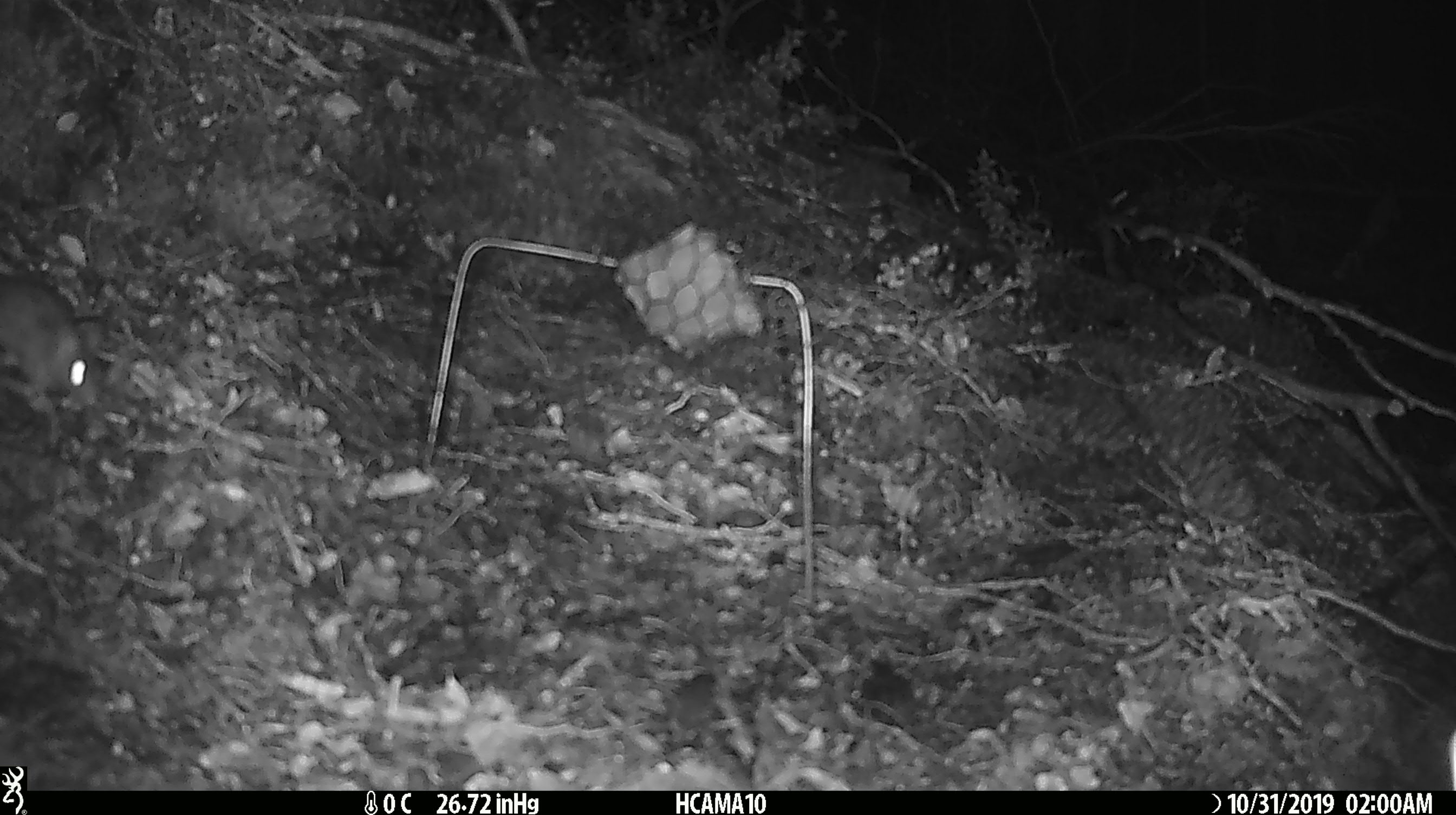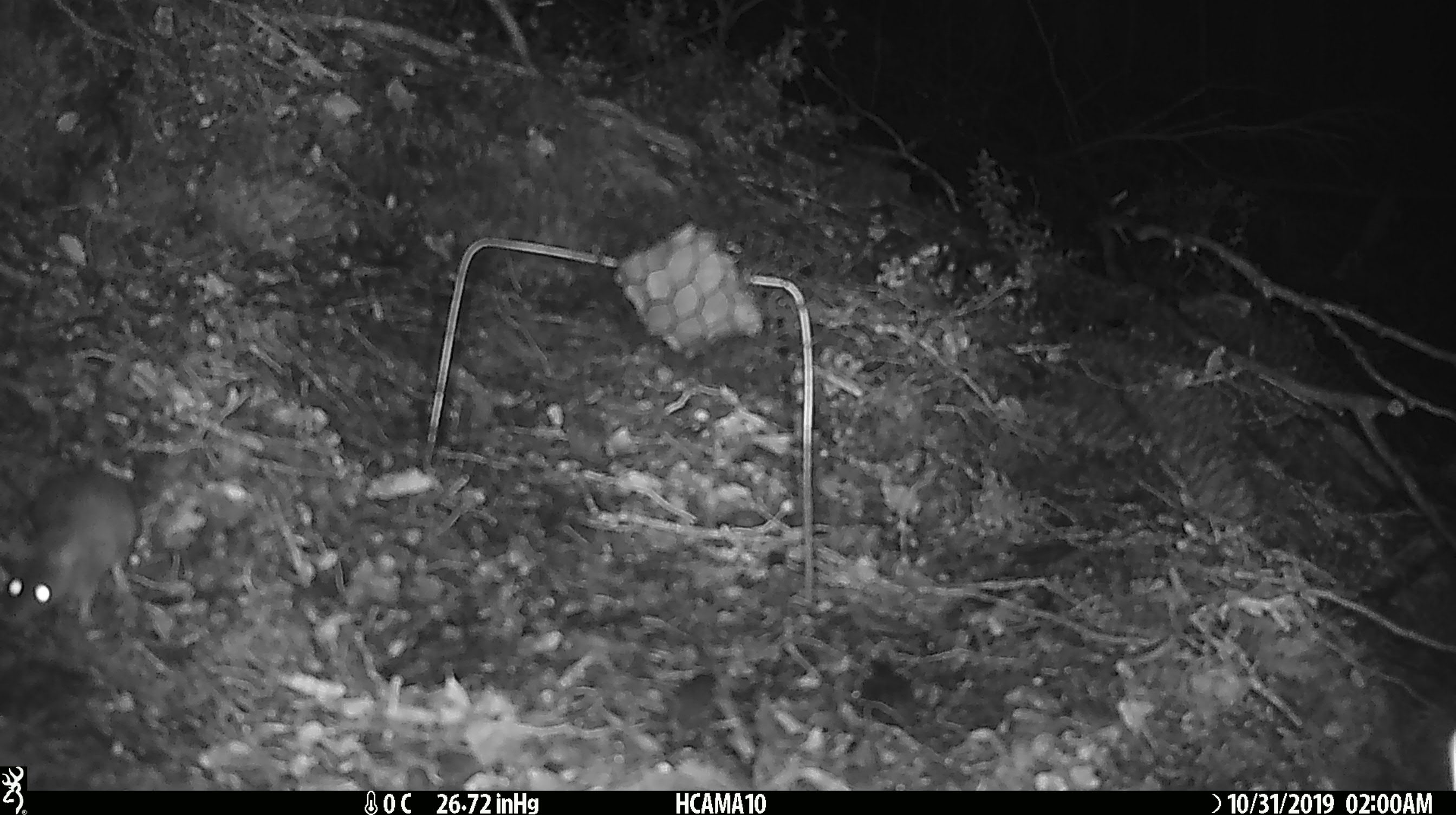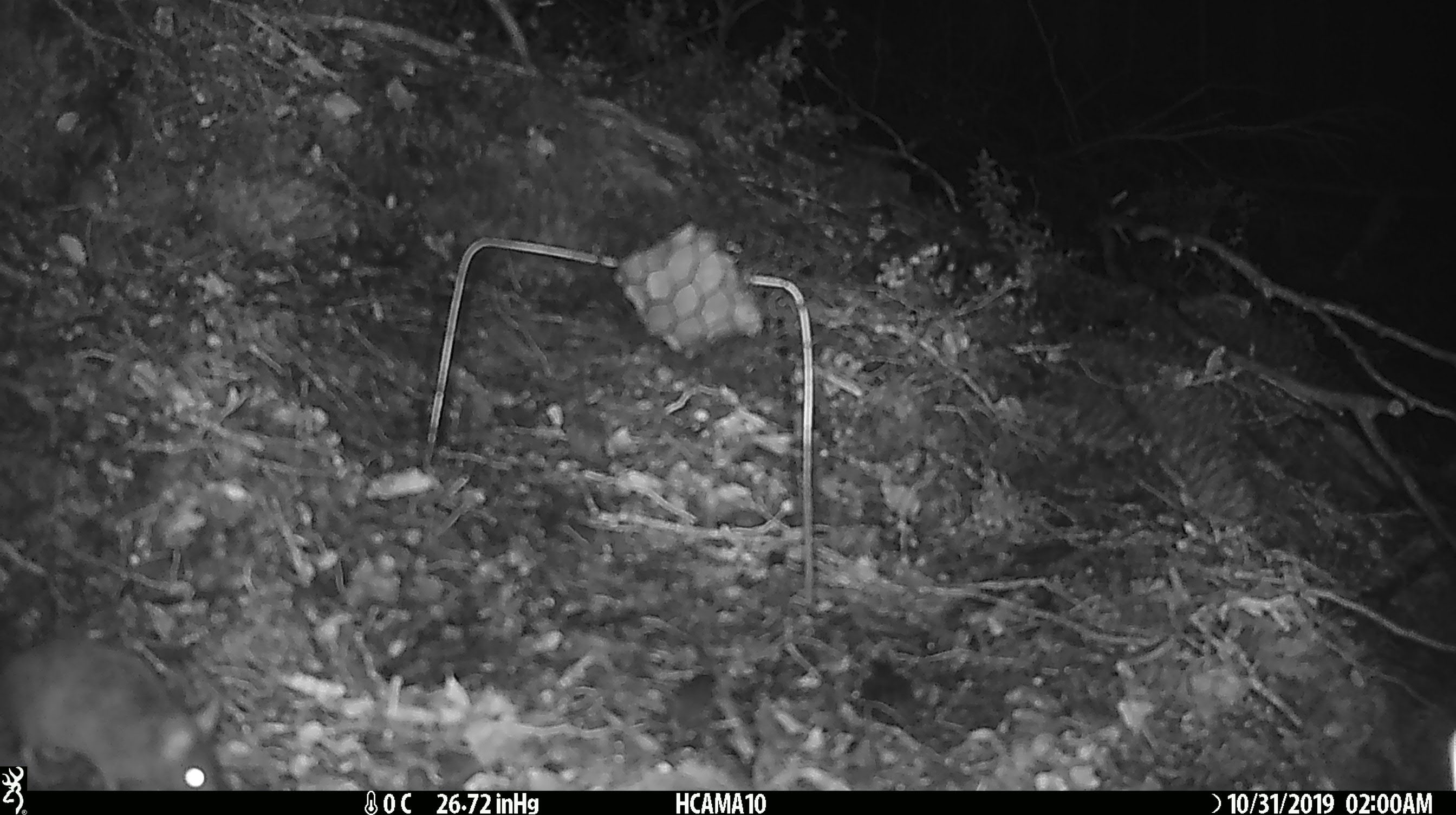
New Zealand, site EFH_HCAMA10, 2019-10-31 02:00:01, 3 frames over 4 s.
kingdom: Animalia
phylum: Chordata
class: Mammalia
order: Rodentia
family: Muridae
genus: Mus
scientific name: Mus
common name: mouse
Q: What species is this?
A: Mouse (Mus).